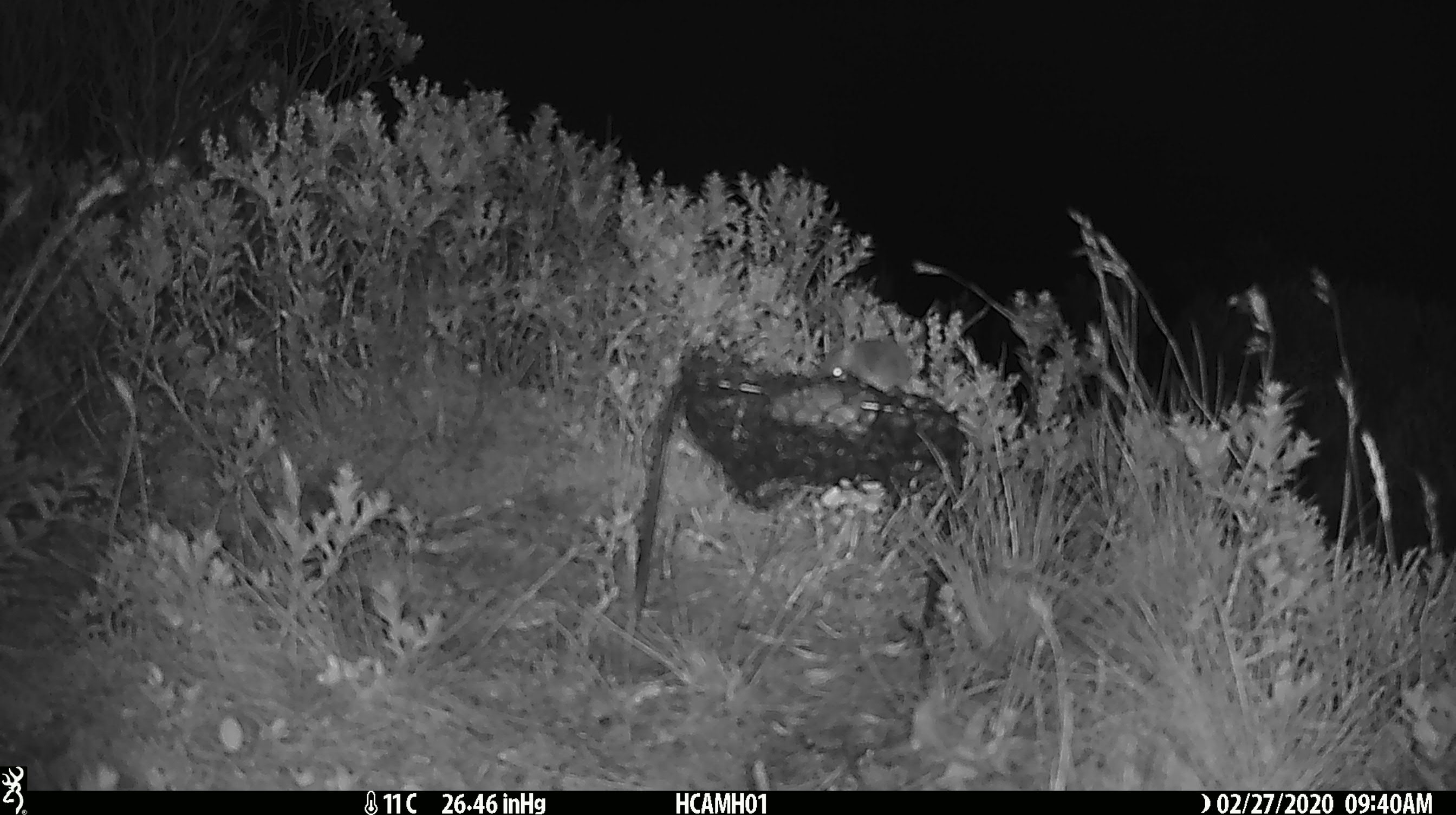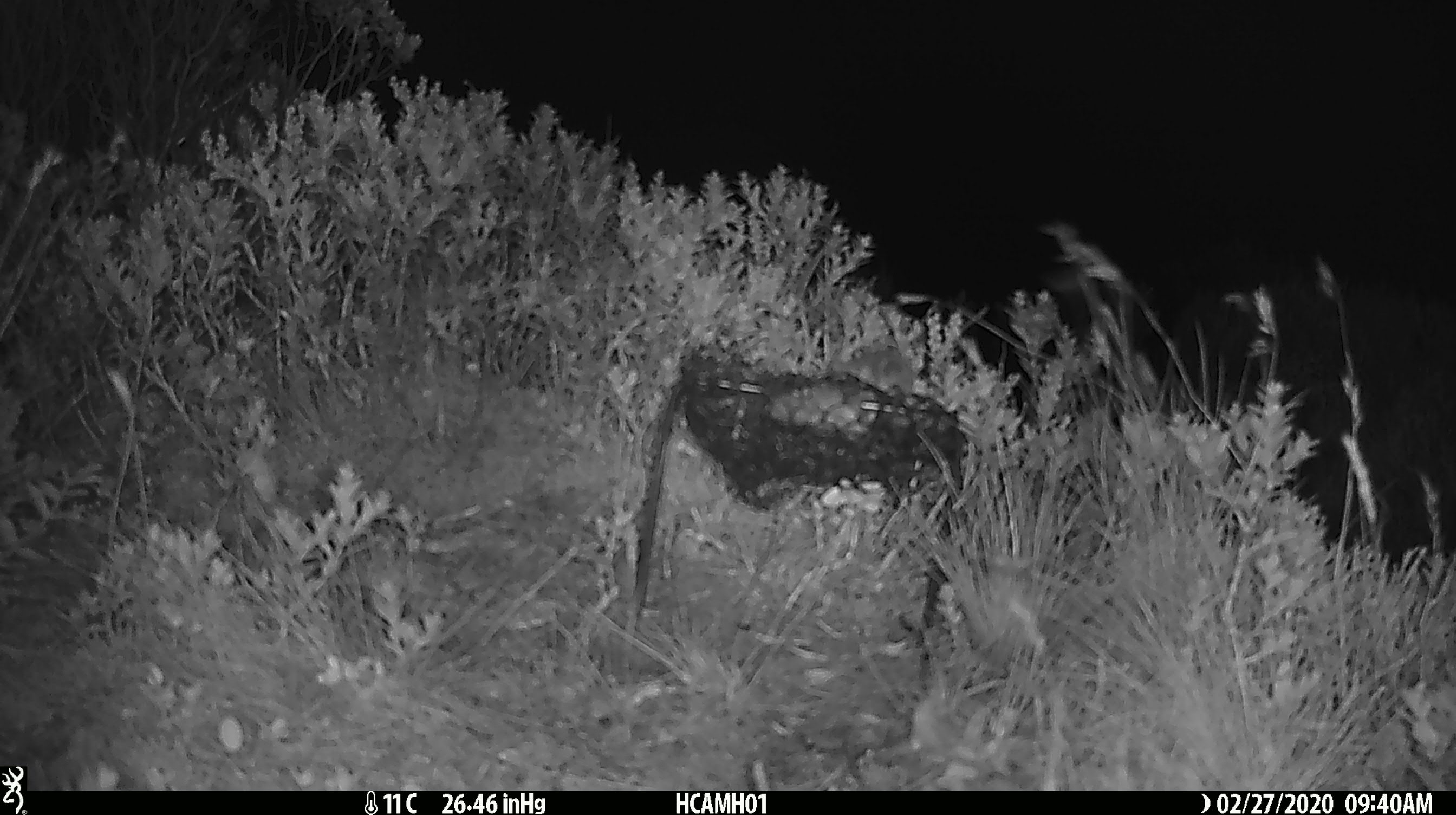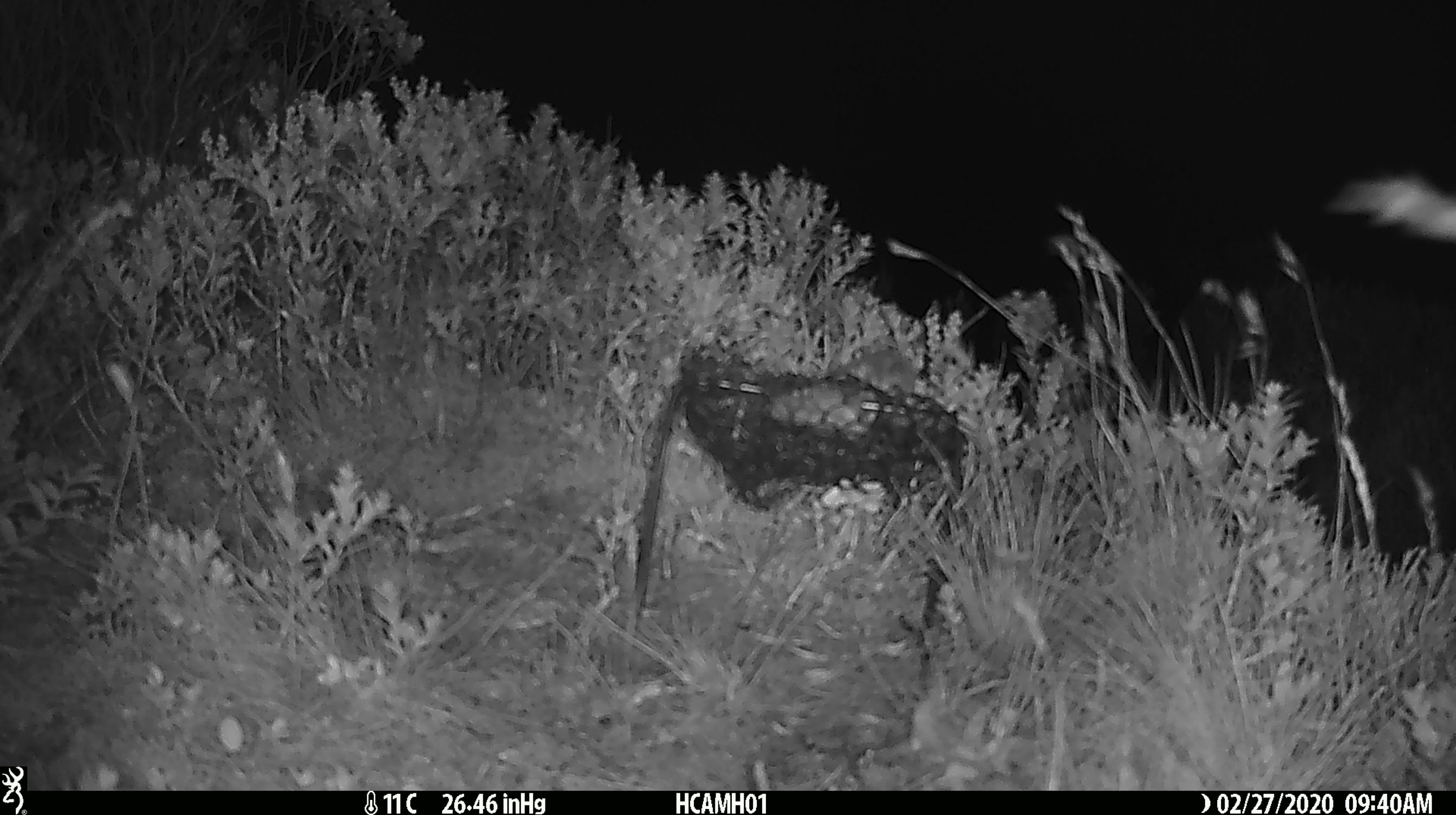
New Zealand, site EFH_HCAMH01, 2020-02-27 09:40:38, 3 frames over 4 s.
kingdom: Animalia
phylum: Chordata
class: Mammalia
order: Rodentia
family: Muridae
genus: Mus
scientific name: Mus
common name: mouse